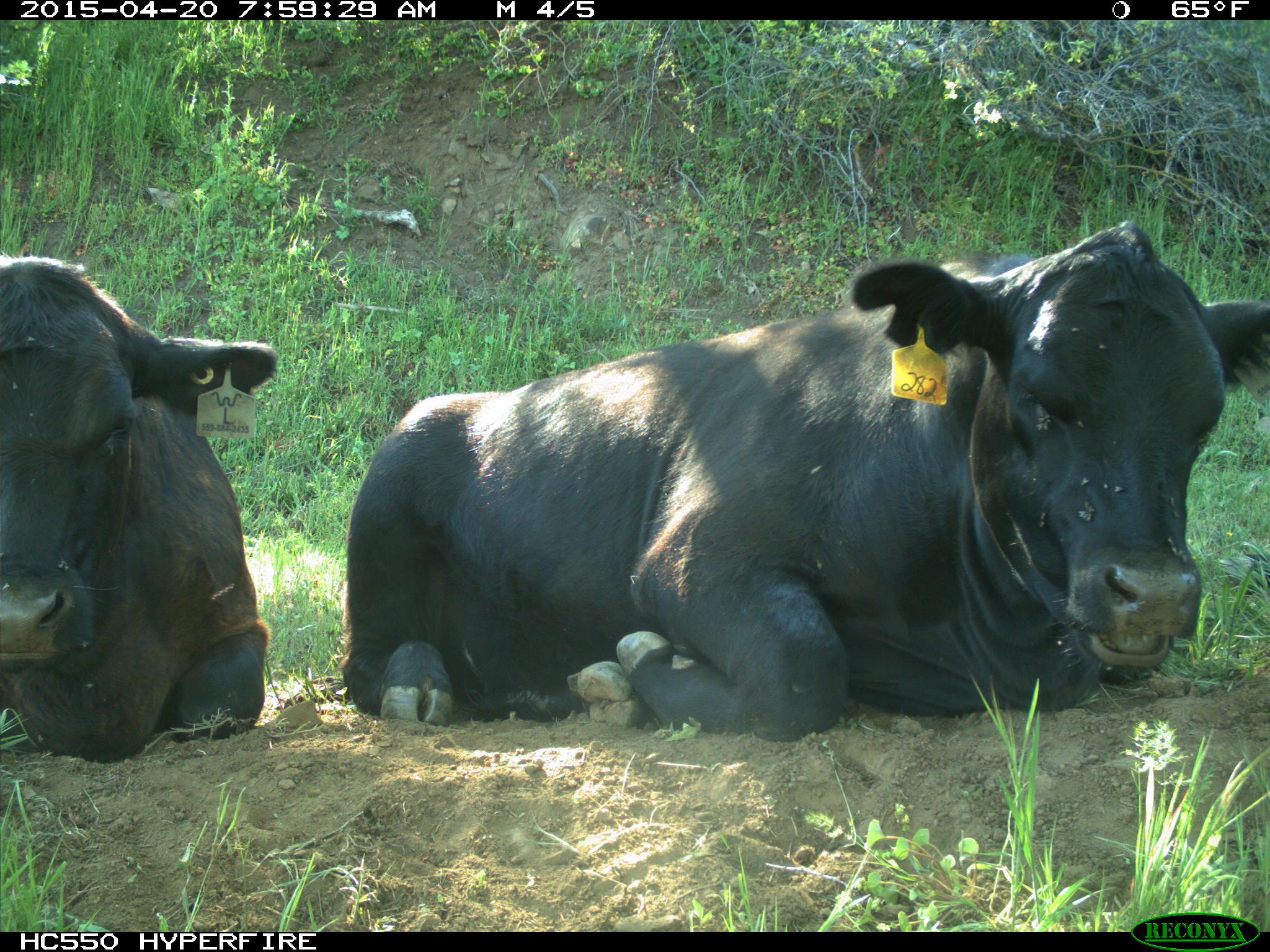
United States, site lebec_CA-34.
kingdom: Animalia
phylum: Chordata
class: Mammalia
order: Artiodactyla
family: Bovidae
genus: Bos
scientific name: Bos taurus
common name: domestic cow